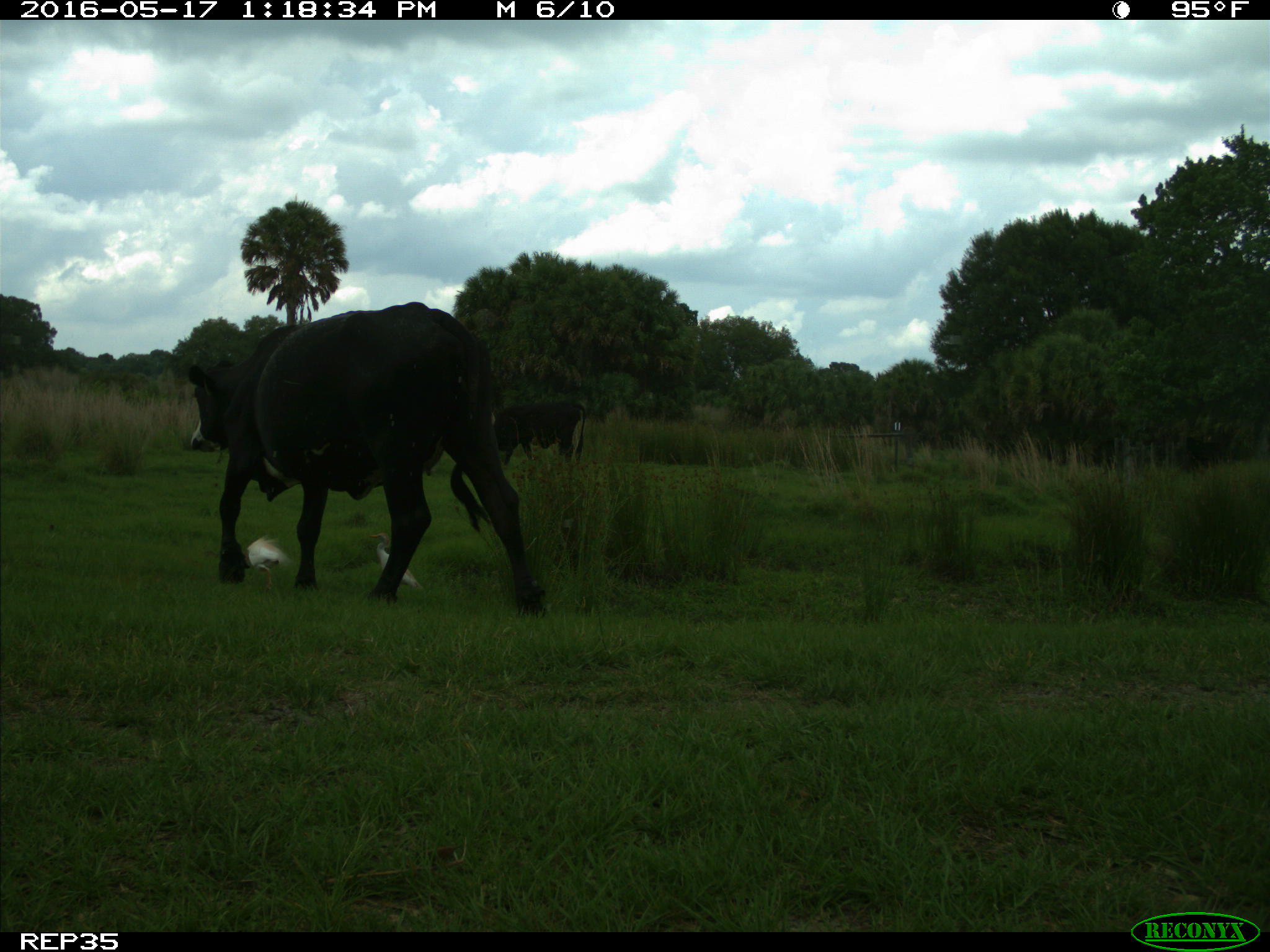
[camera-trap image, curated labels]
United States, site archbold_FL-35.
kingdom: Animalia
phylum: Chordata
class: Mammalia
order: Artiodactyla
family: Bovidae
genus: Bos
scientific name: Bos taurus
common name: domestic cow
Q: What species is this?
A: Bos taurus (domestic cow).